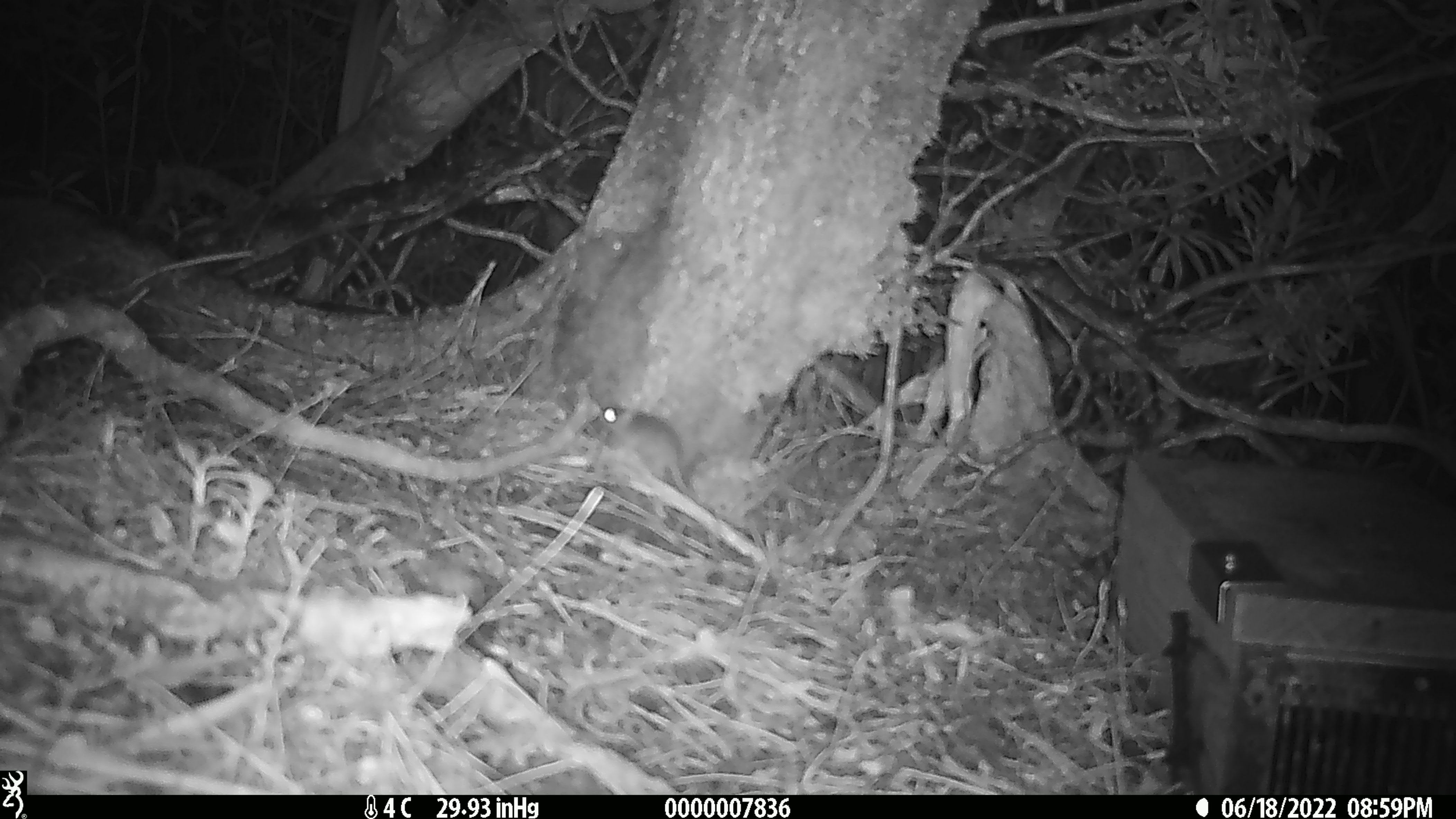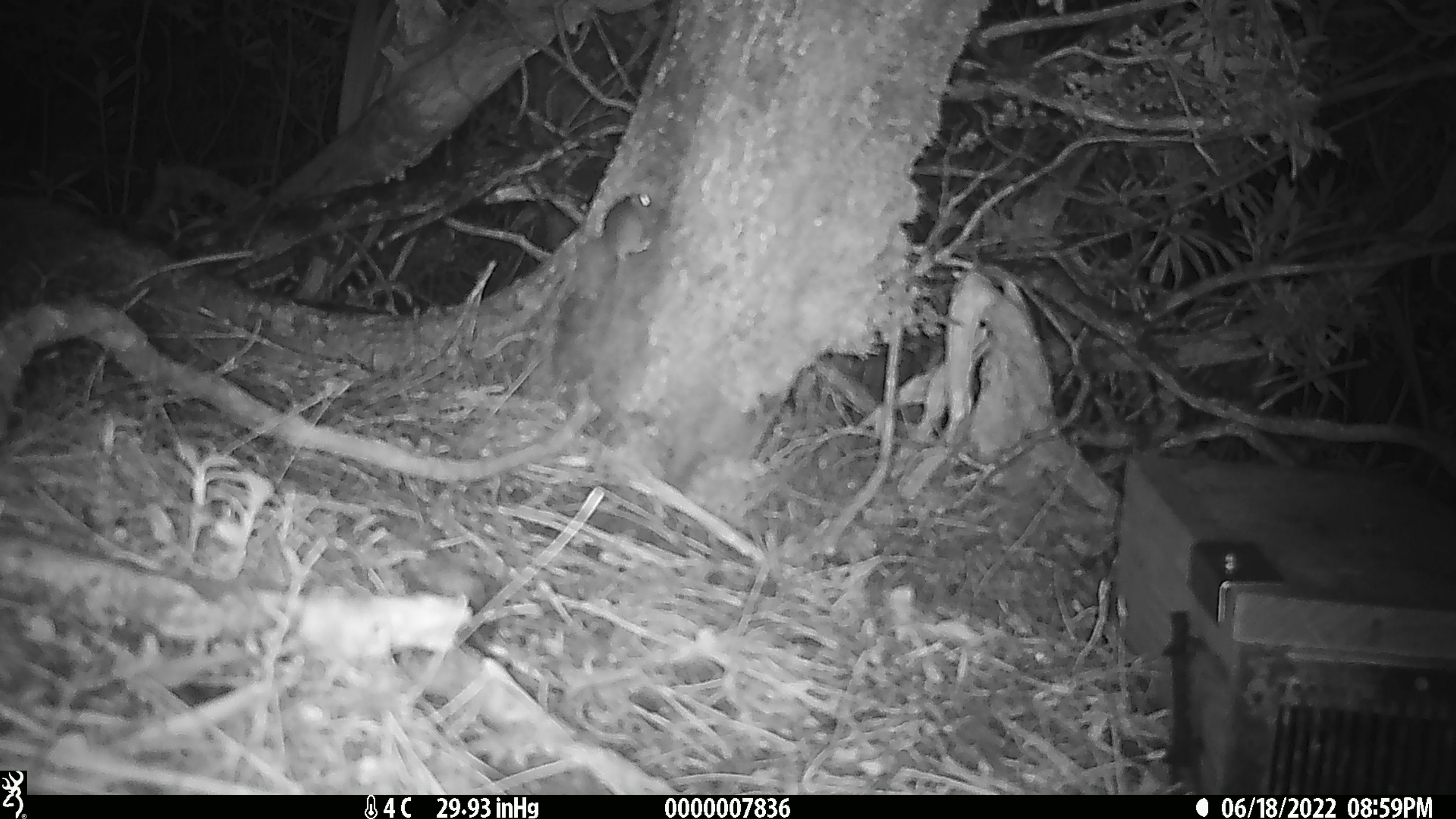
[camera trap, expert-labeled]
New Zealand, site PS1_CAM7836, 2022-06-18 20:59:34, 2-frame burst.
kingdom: Animalia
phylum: Chordata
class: Mammalia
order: Rodentia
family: Muridae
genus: Mus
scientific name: Mus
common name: mouse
Mouse (Mus).